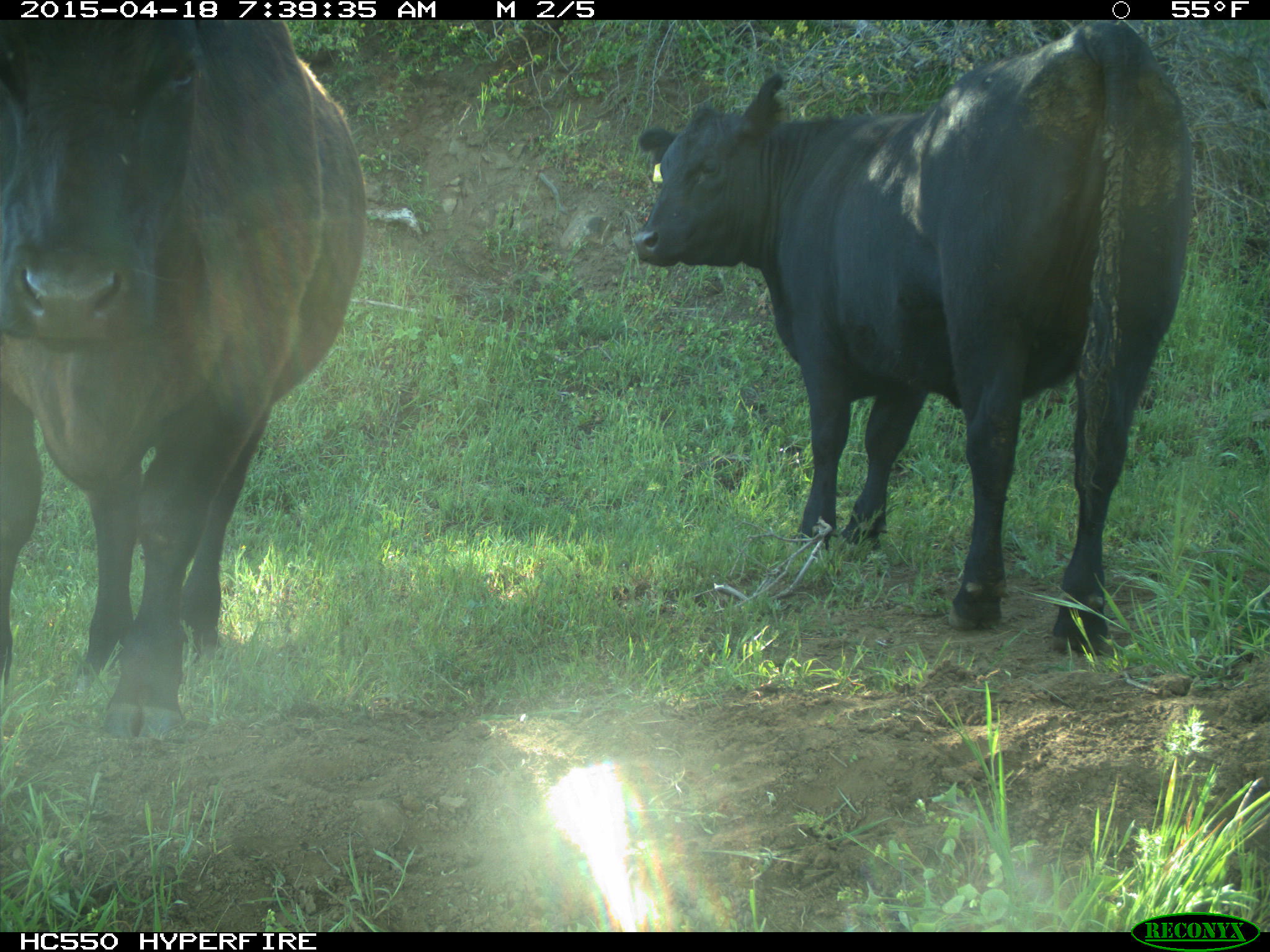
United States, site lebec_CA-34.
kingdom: Animalia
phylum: Chordata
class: Mammalia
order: Artiodactyla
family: Bovidae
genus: Bos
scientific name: Bos taurus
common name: domestic cow